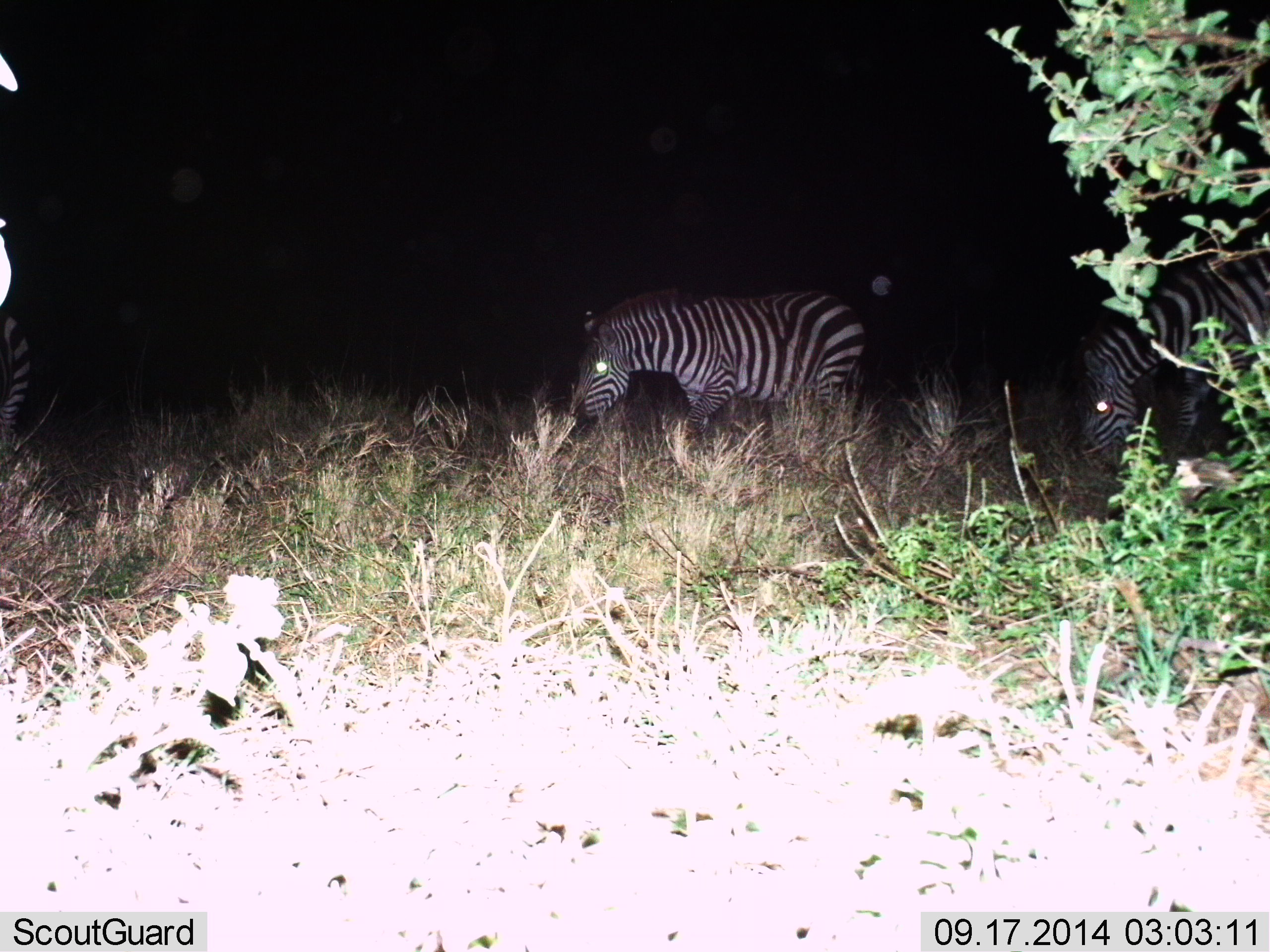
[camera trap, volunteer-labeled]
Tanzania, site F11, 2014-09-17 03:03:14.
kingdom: Animalia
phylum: Chordata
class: Mammalia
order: Perissodactyla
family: Equidae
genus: Equus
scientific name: Equus quagga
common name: plains zebra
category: zebra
Zebra (plains zebra) (Equus quagga), count 3. Behavior (volunteer vote fractions): standing 50%, resting 0%, moving 30%, interacting 0%. Young present (vote fraction): 0%. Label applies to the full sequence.